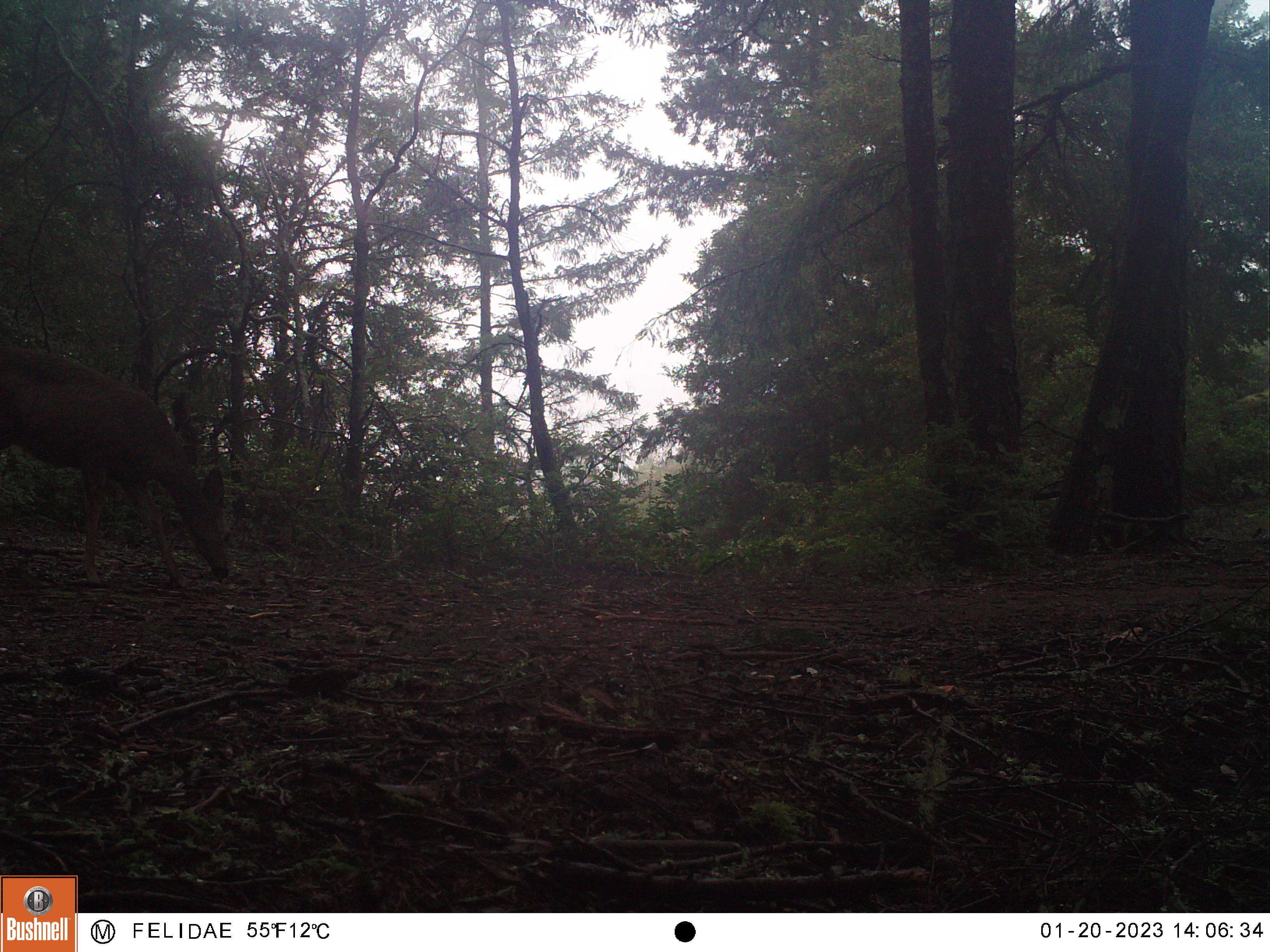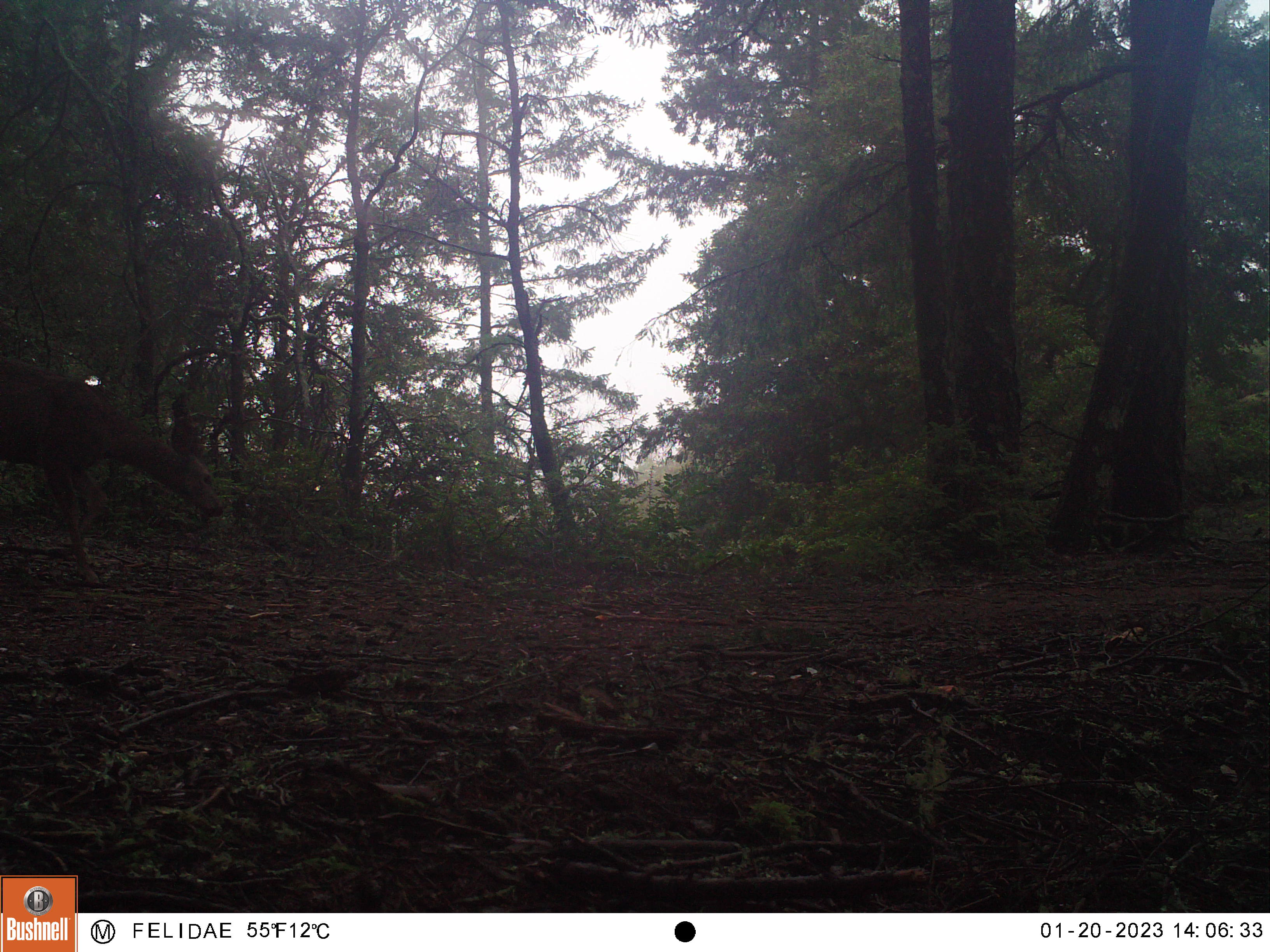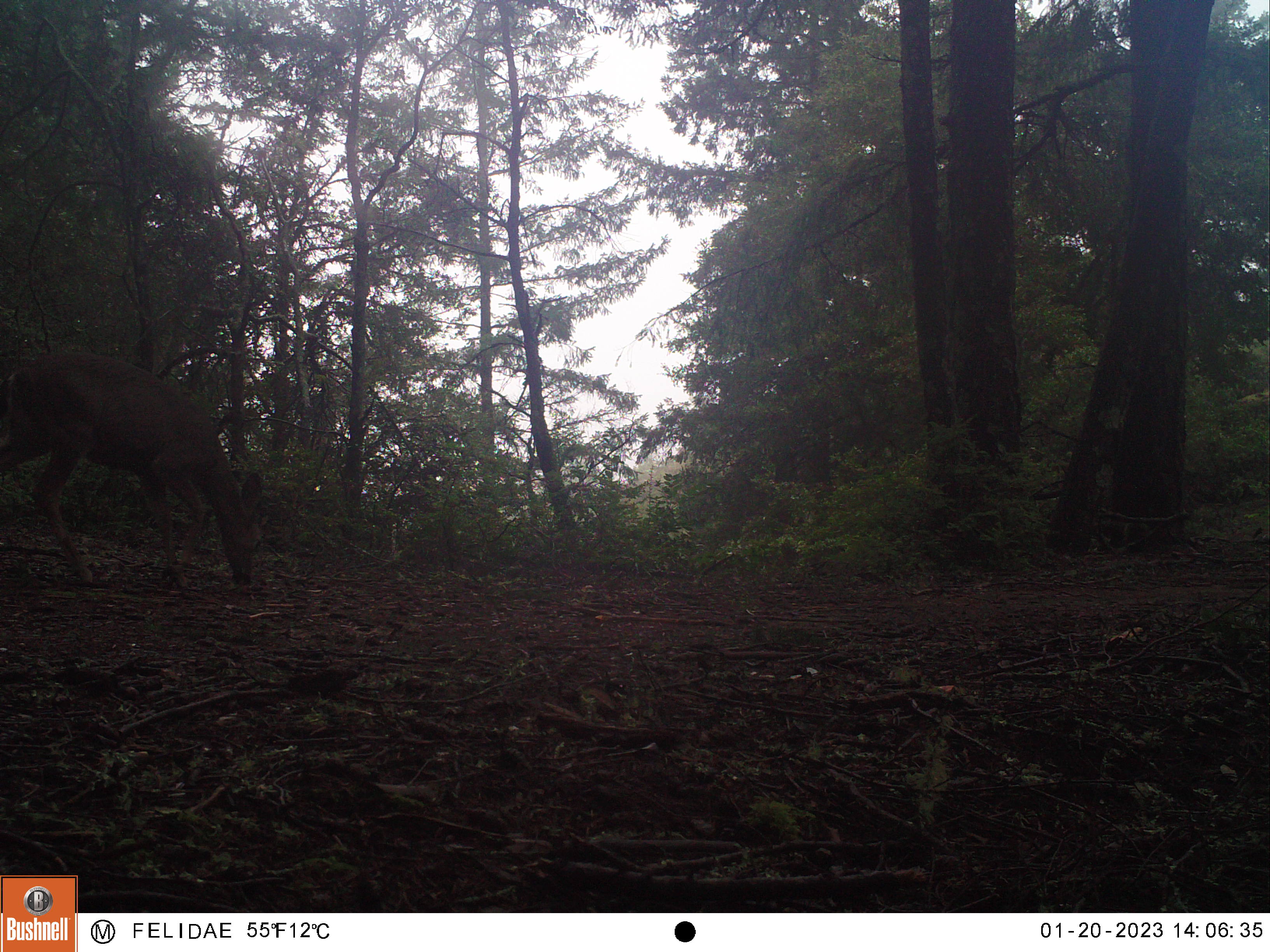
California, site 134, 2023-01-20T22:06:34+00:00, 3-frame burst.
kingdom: Animalia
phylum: Chordata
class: Mammalia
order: Artiodactyla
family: Cervidae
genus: Odocoileus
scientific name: Odocoileus hemionus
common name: mule deer